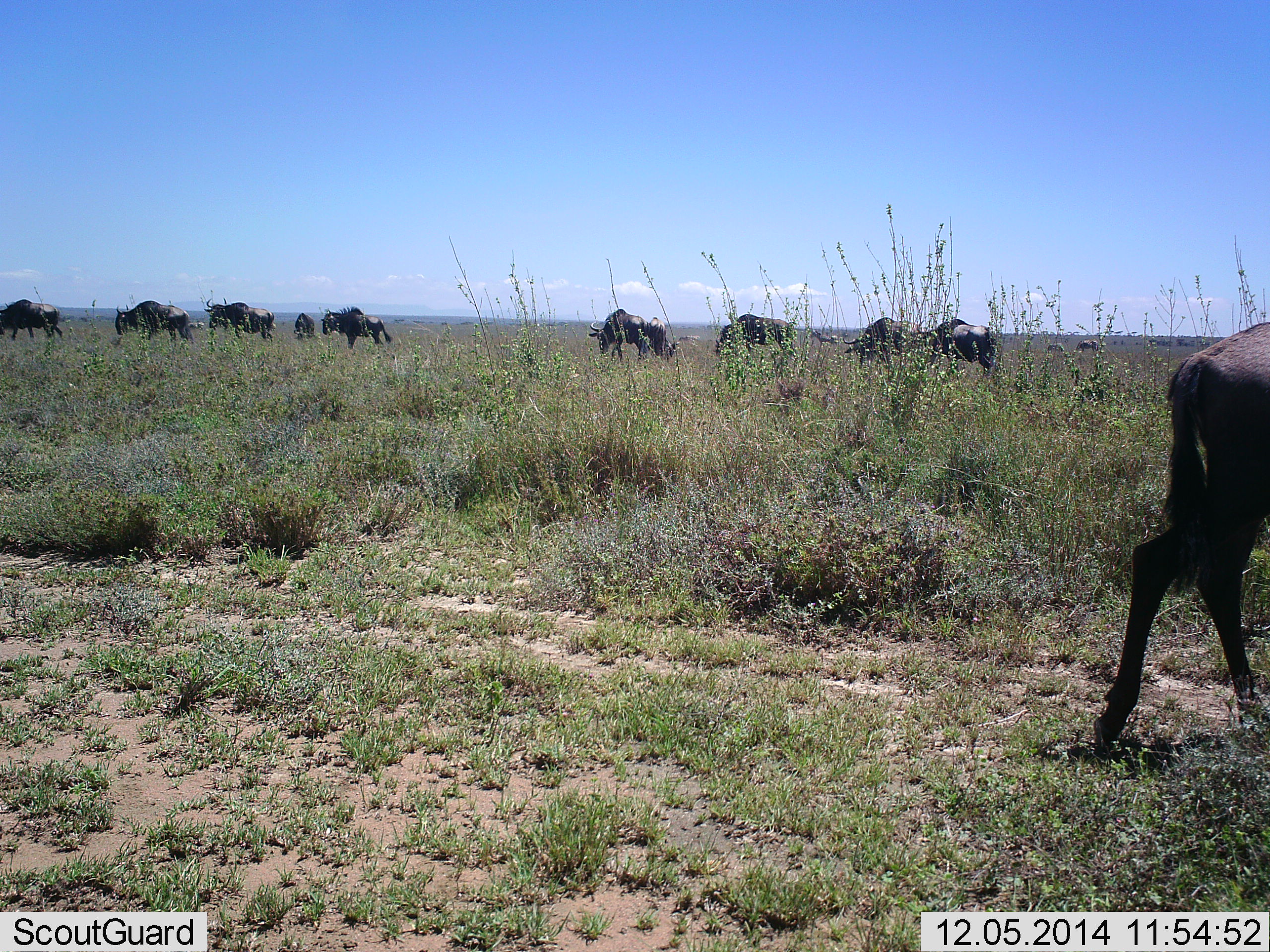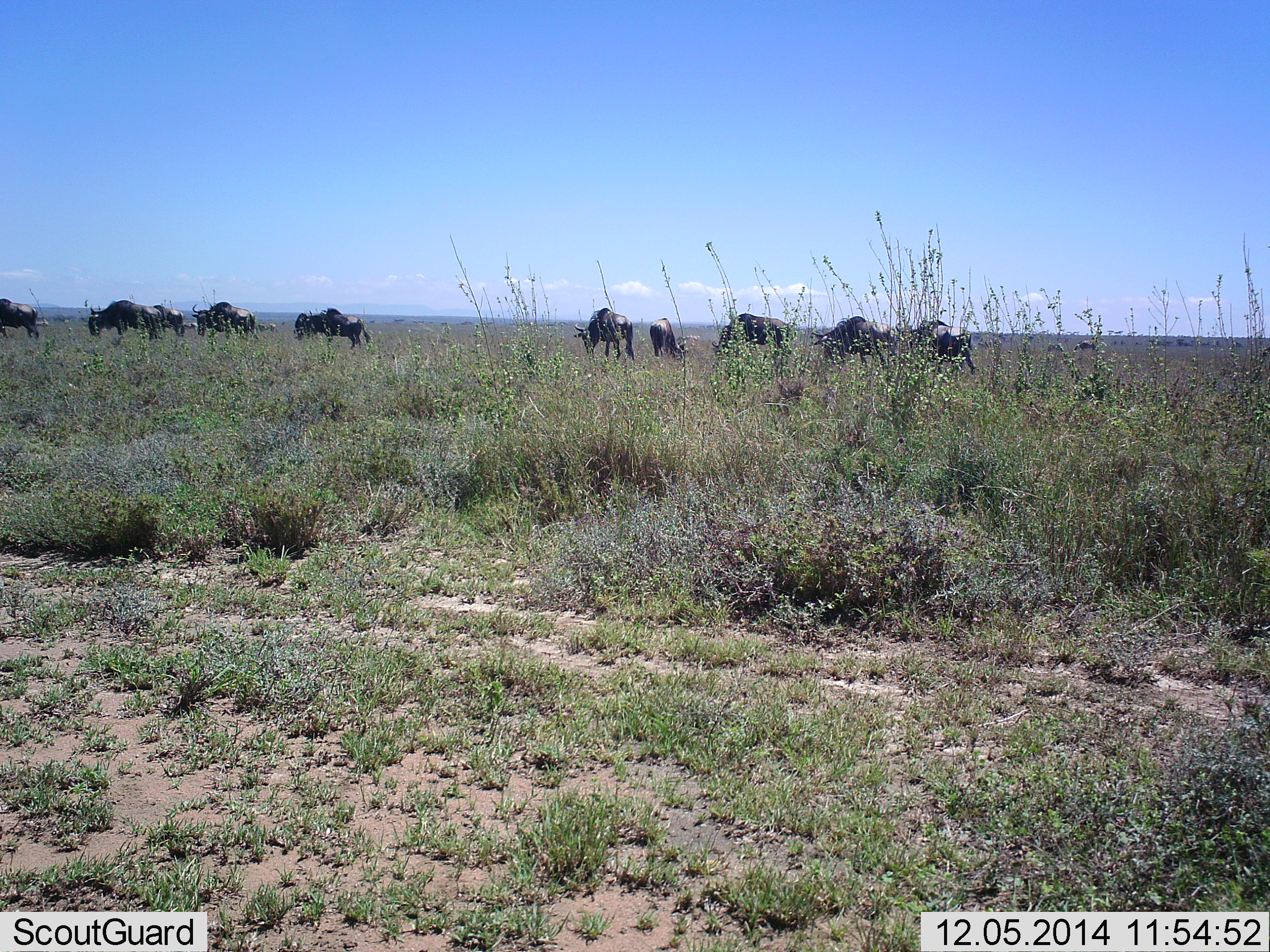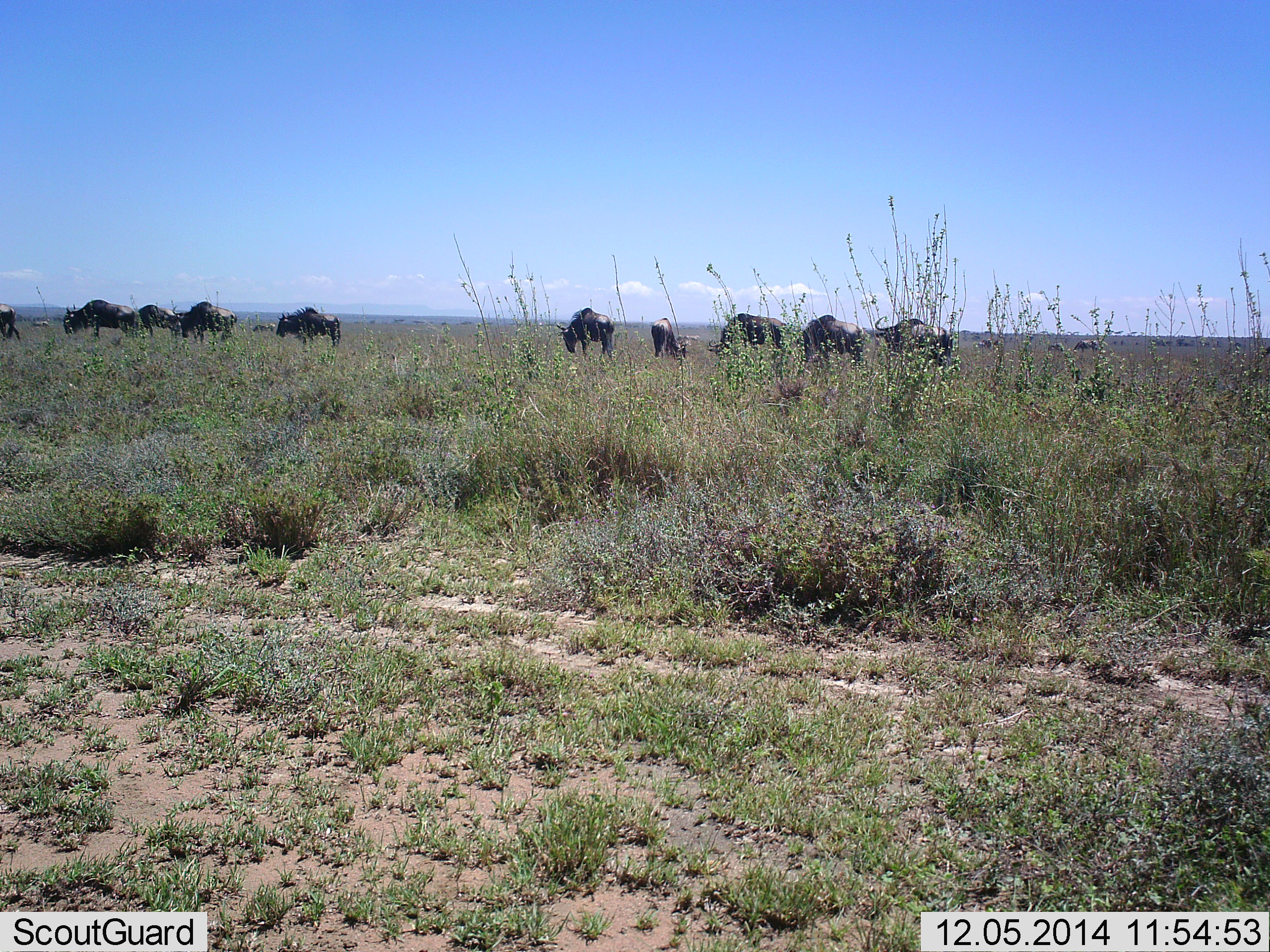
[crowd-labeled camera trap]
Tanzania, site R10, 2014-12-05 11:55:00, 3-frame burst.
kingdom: Animalia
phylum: Chordata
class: Mammalia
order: Artiodactyla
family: Bovidae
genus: Connochaetes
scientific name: Connochaetes taurinus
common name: blue wildebeest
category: wildebeest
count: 11-50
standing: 30%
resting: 0%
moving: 50%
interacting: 0%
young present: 0%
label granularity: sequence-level